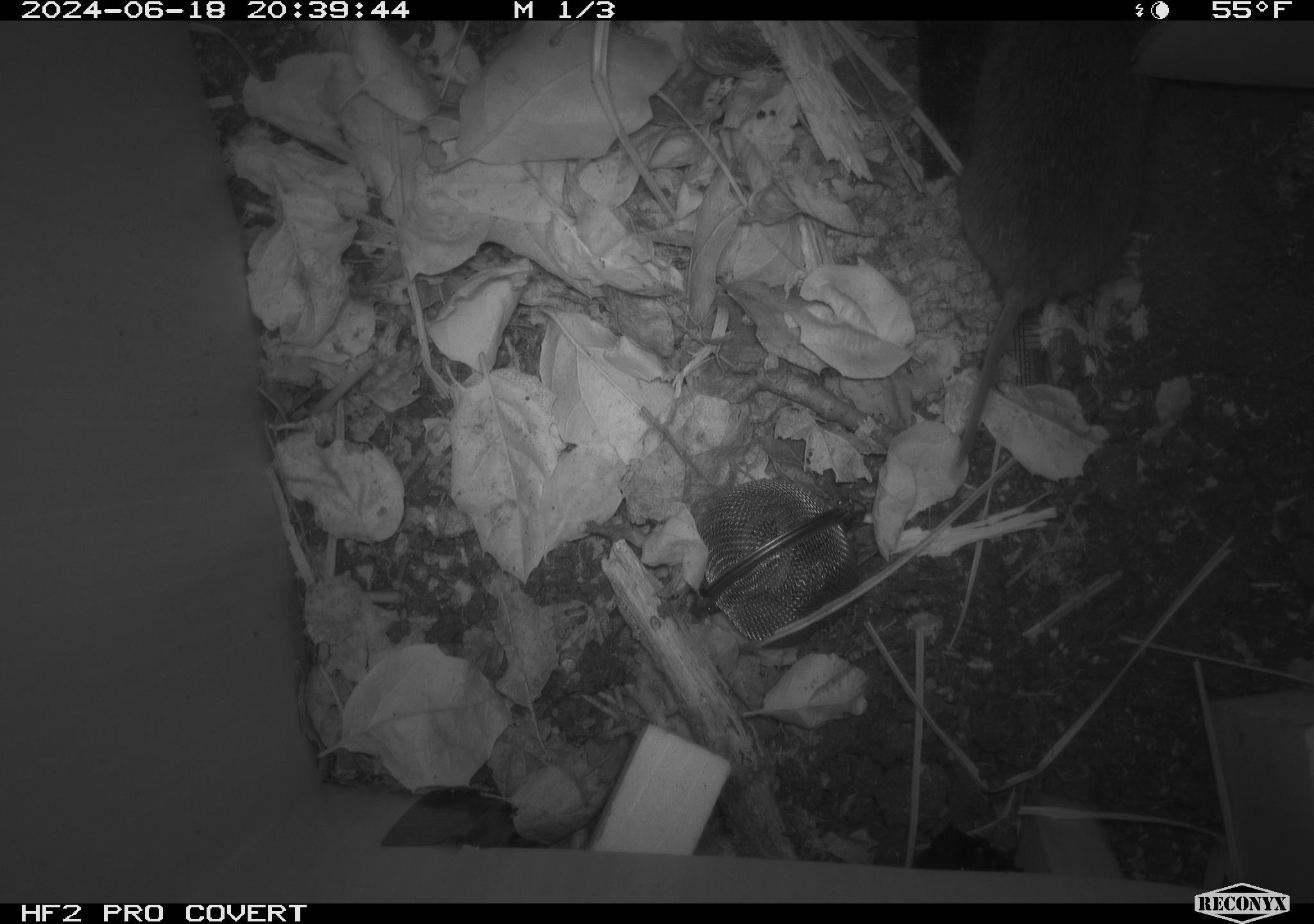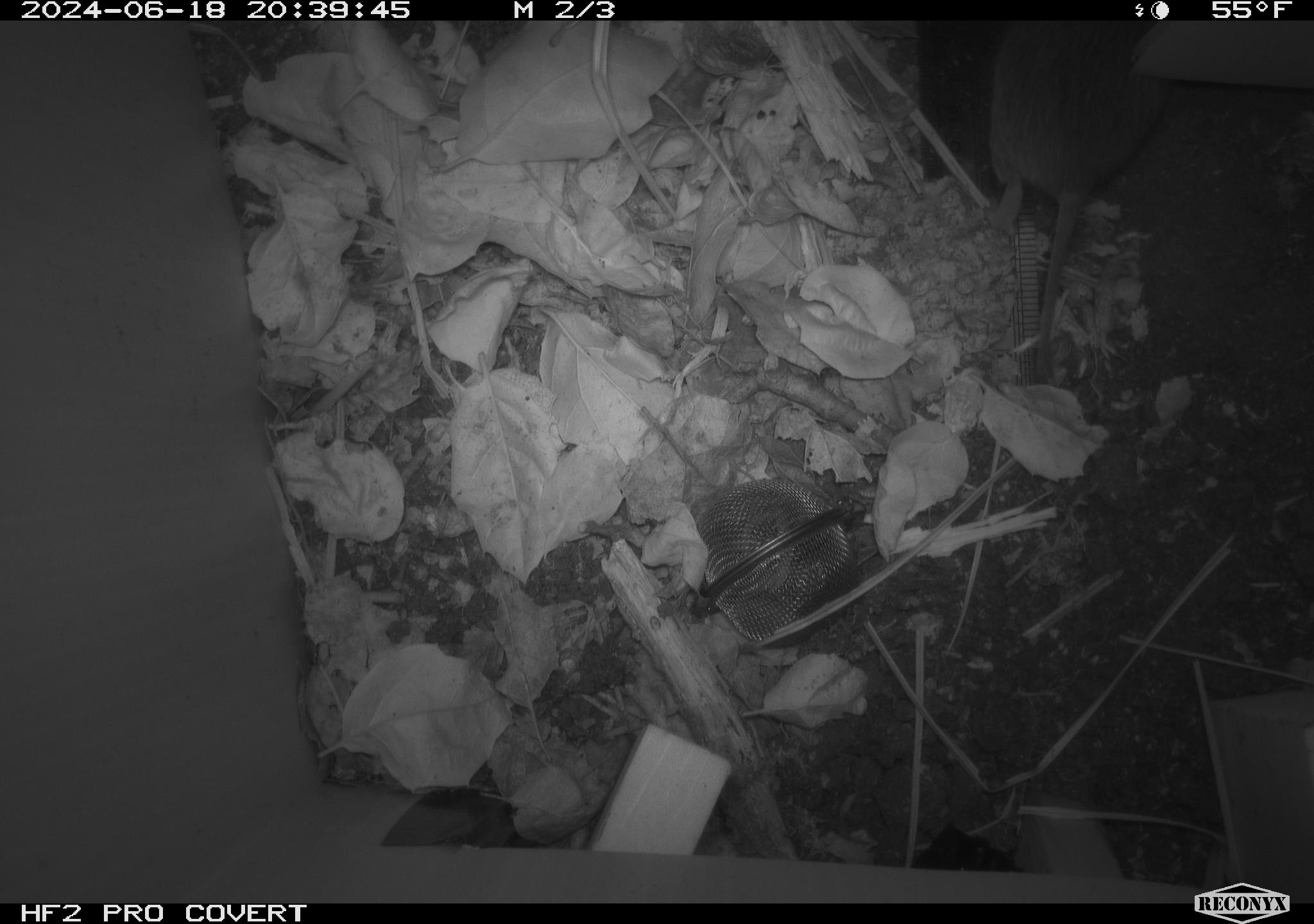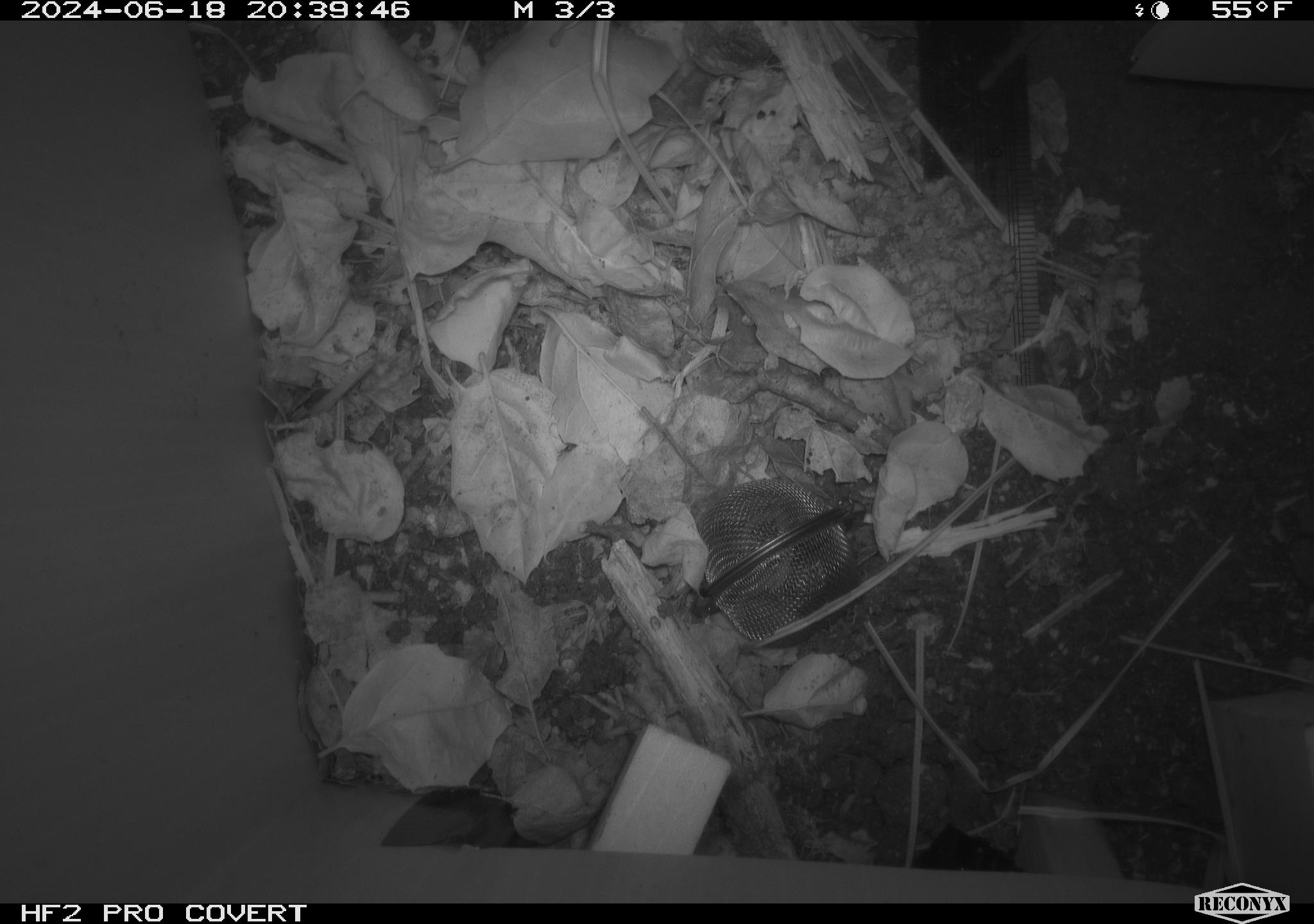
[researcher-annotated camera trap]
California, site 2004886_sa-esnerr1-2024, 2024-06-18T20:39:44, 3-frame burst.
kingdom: Animalia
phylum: Chordata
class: Mammalia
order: Rodentia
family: Cricetidae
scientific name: Cricetidae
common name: hamsters, voles, lemmings, and allies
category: cricetidae family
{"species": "cricetidae family (hamsters, voles, lemmings, and allies) (Cricetidae)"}